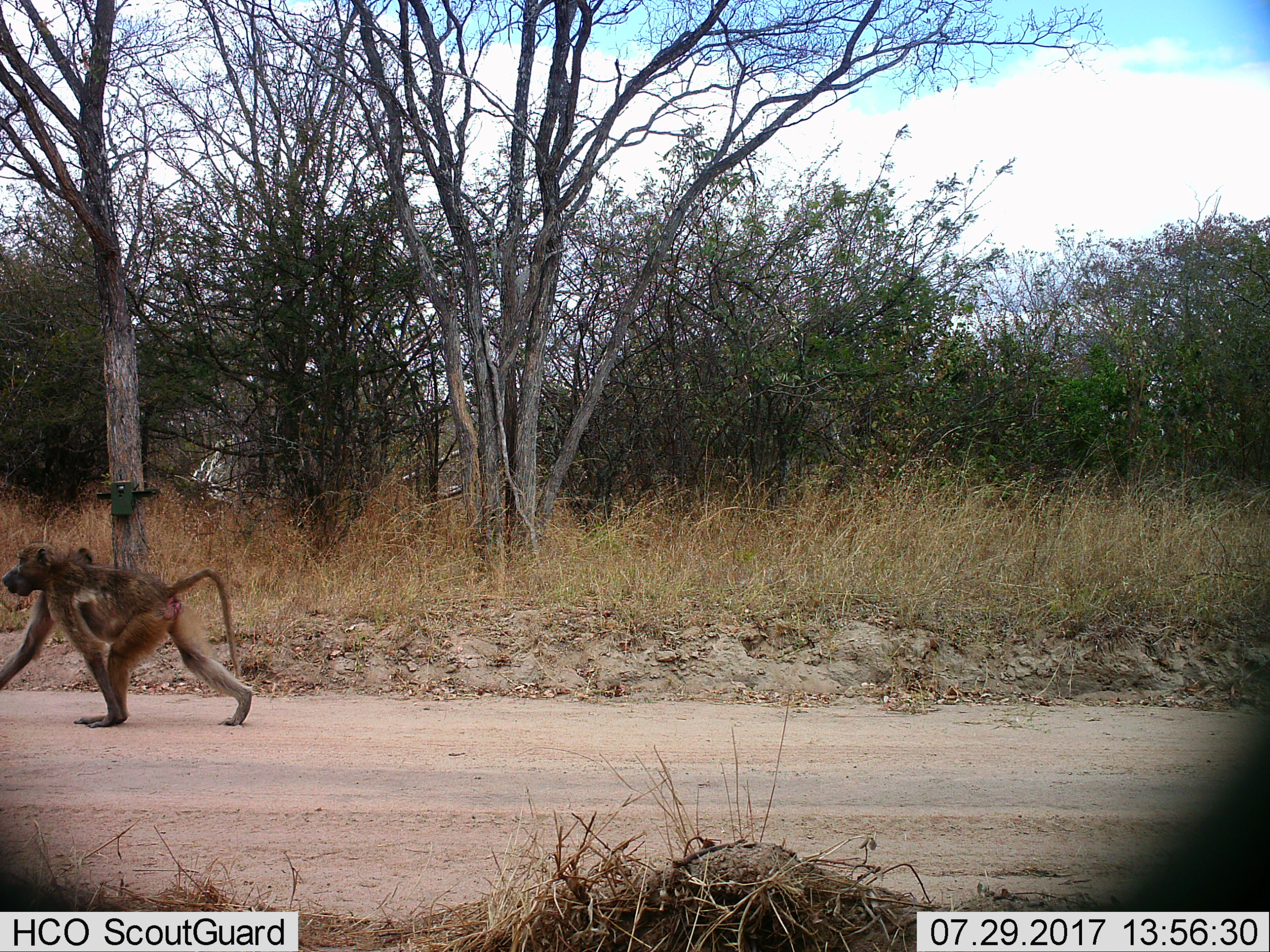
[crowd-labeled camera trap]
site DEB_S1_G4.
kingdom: Animalia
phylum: Chordata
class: Mammalia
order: Primates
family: Cercopithecidae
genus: Papio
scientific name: Papio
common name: baboon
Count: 1.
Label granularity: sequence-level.